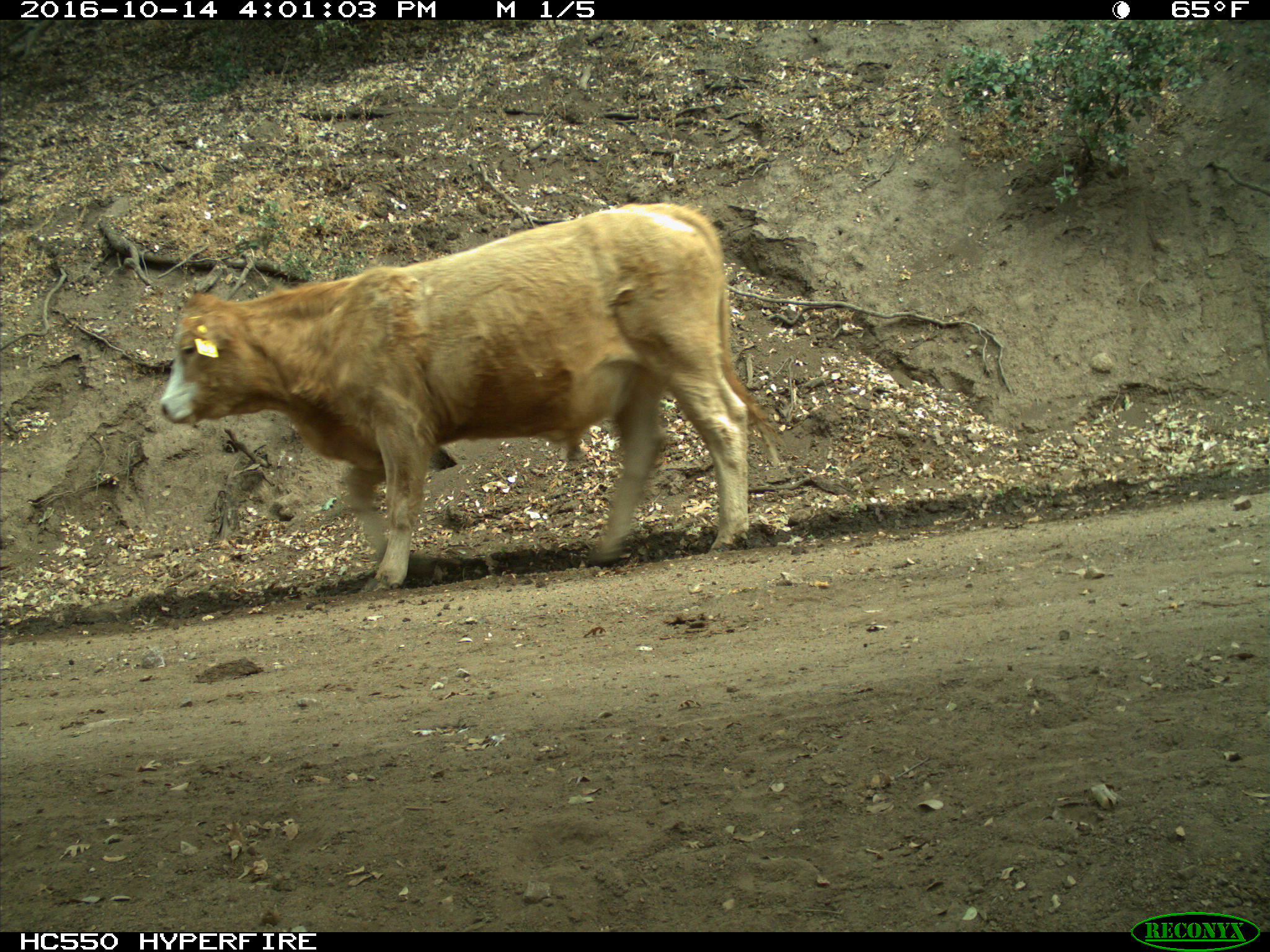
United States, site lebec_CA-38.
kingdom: Animalia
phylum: Chordata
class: Mammalia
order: Artiodactyla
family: Bovidae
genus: Bos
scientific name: Bos taurus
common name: domestic cow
Bos taurus (domestic cow).